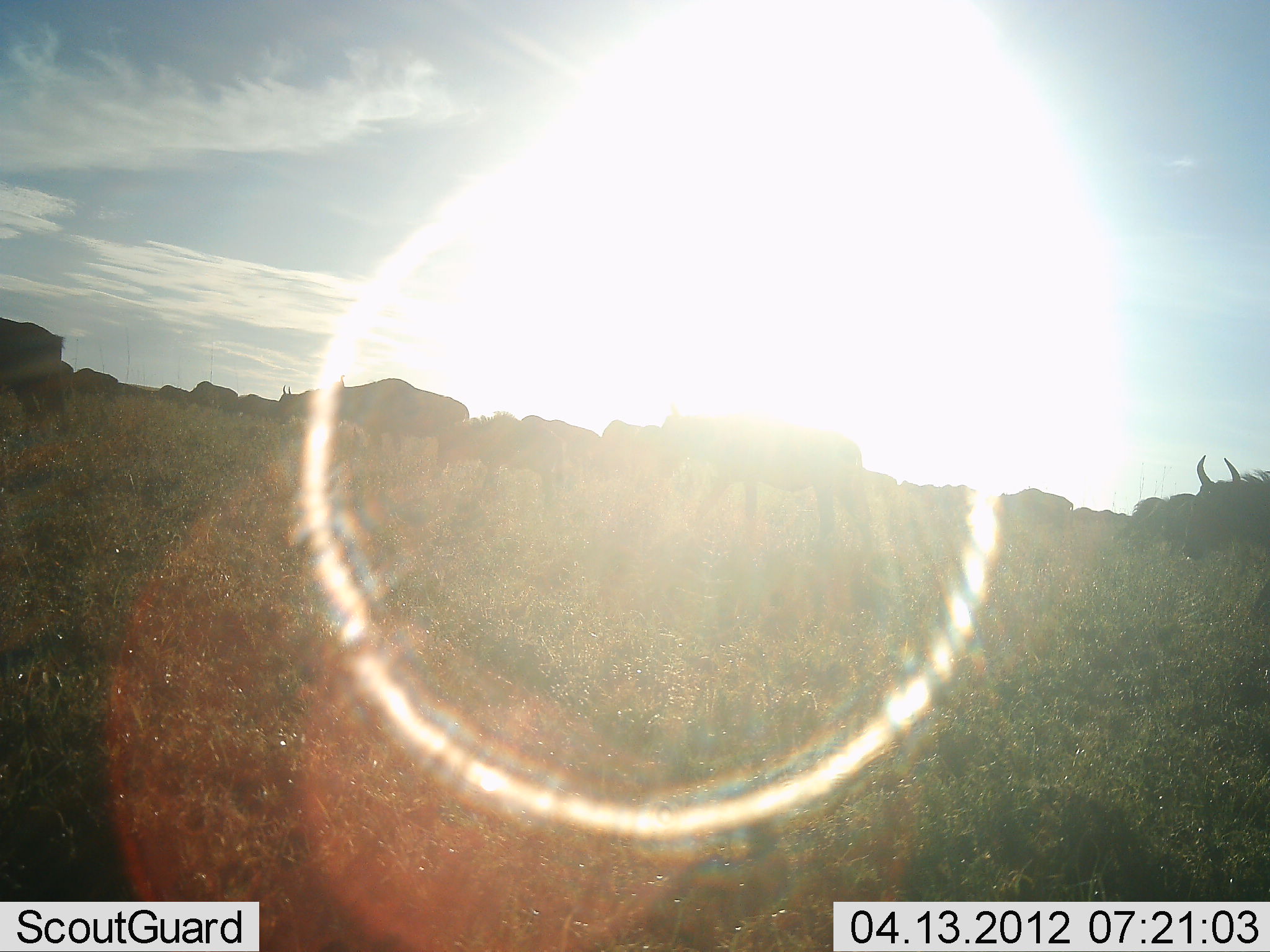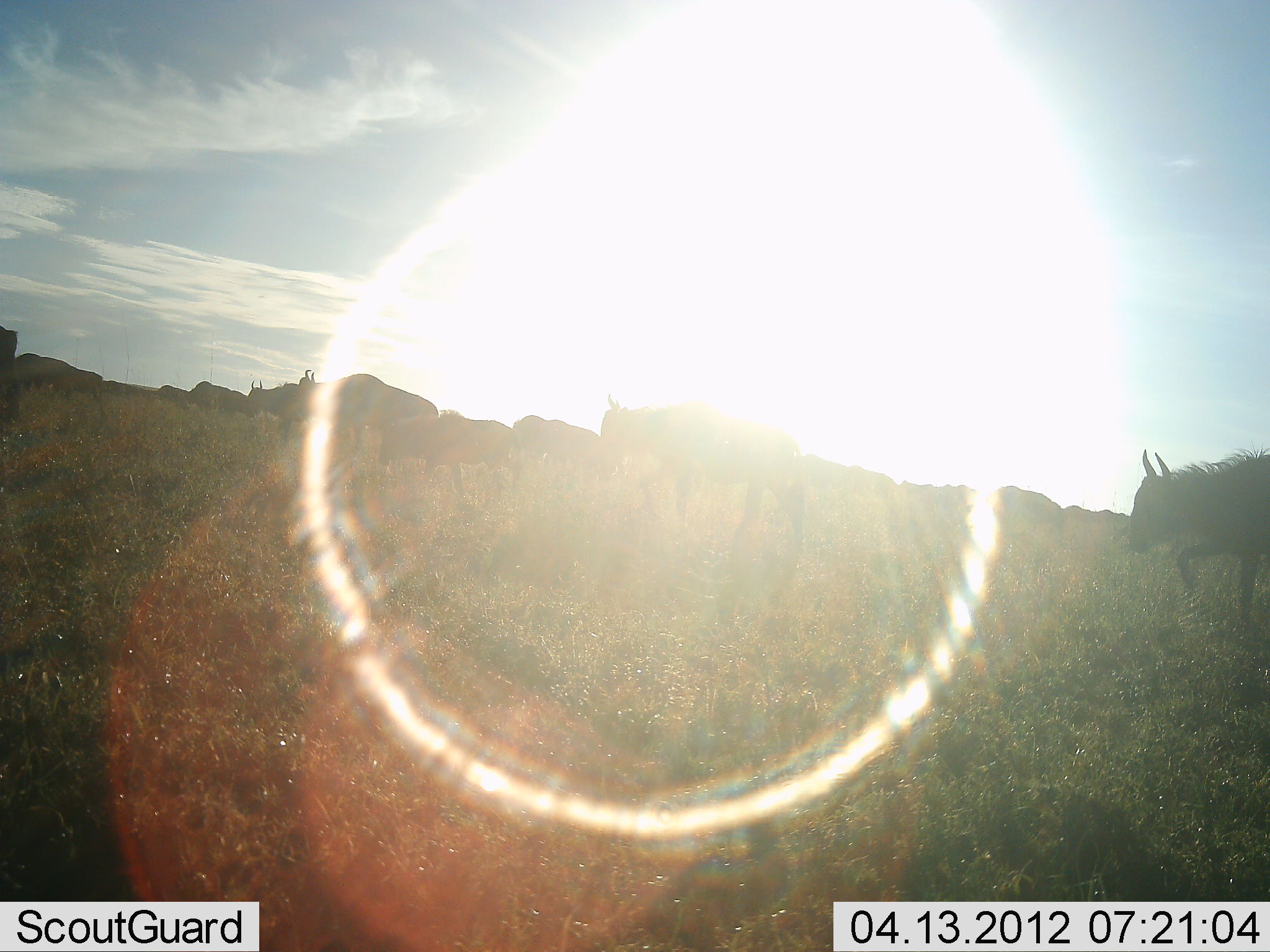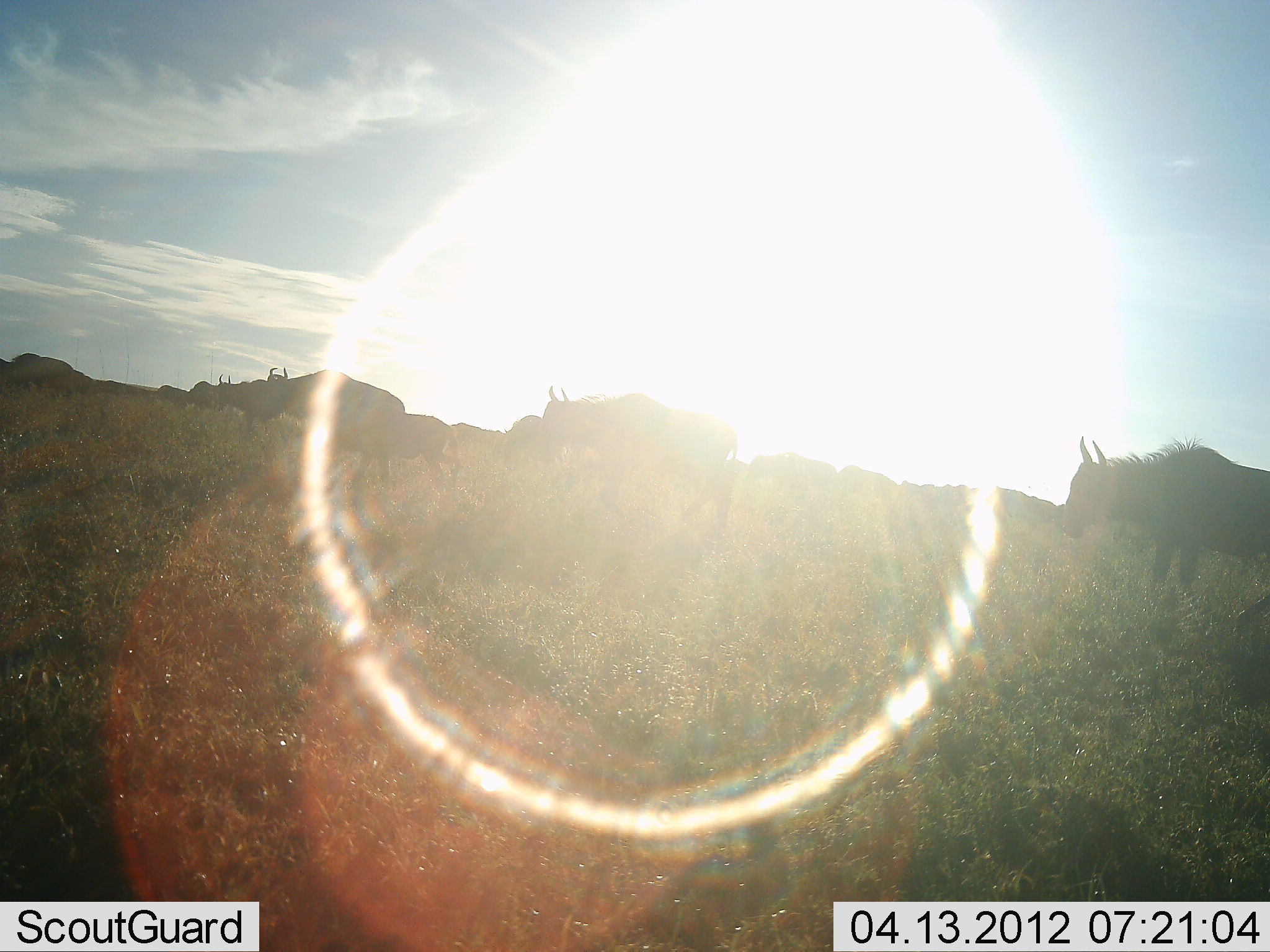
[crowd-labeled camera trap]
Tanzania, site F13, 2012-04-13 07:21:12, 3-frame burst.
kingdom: Animalia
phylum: Chordata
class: Mammalia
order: Artiodactyla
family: Bovidae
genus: Connochaetes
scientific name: Connochaetes taurinus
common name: blue wildebeest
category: wildebeest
Wildebeest (blue wildebeest) (Connochaetes taurinus), count 11-50. Behavior (volunteer vote fractions): standing 6%, resting 0%, moving 100%, interacting 0%. Young present (vote fraction): 6%. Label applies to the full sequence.